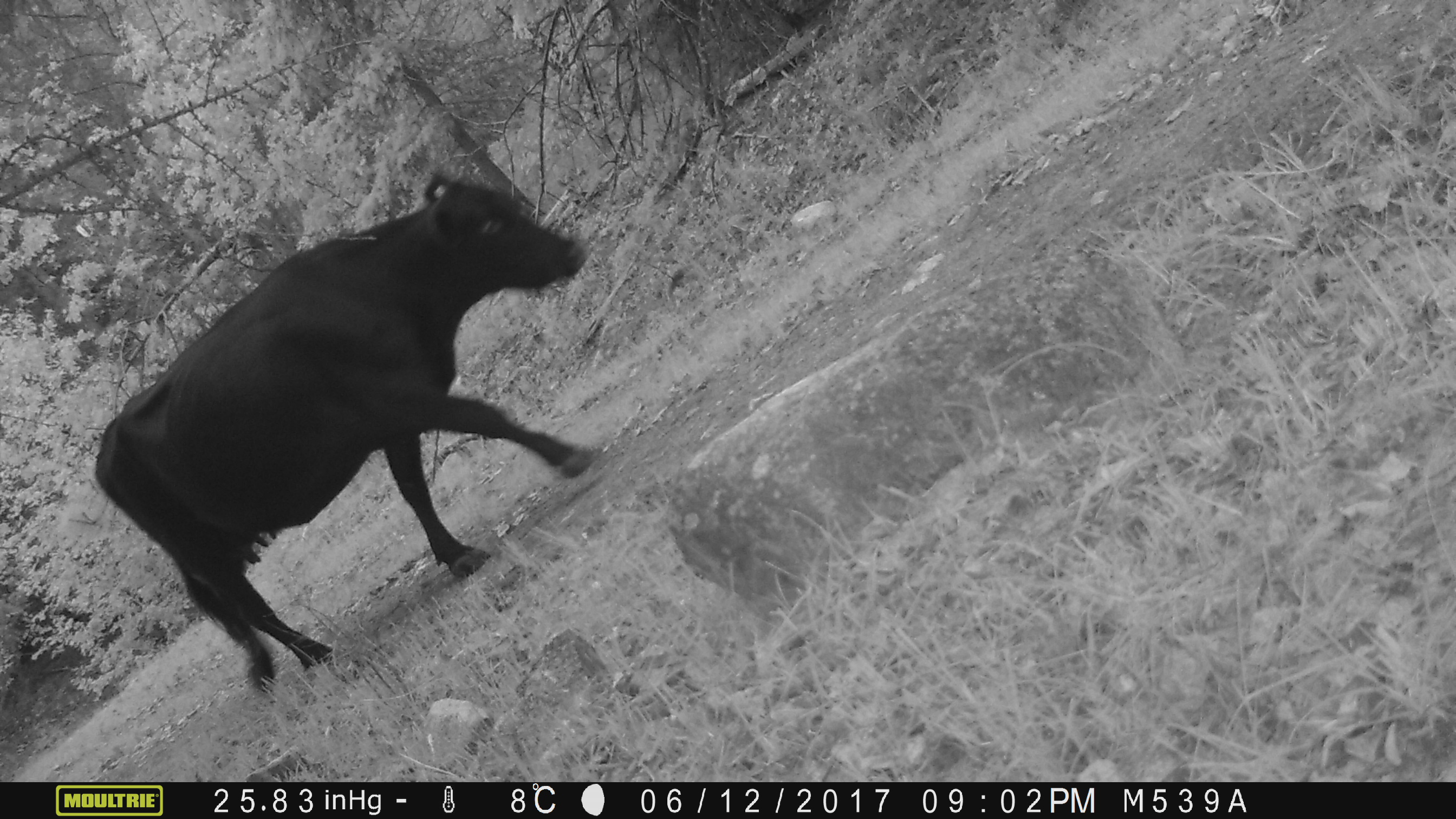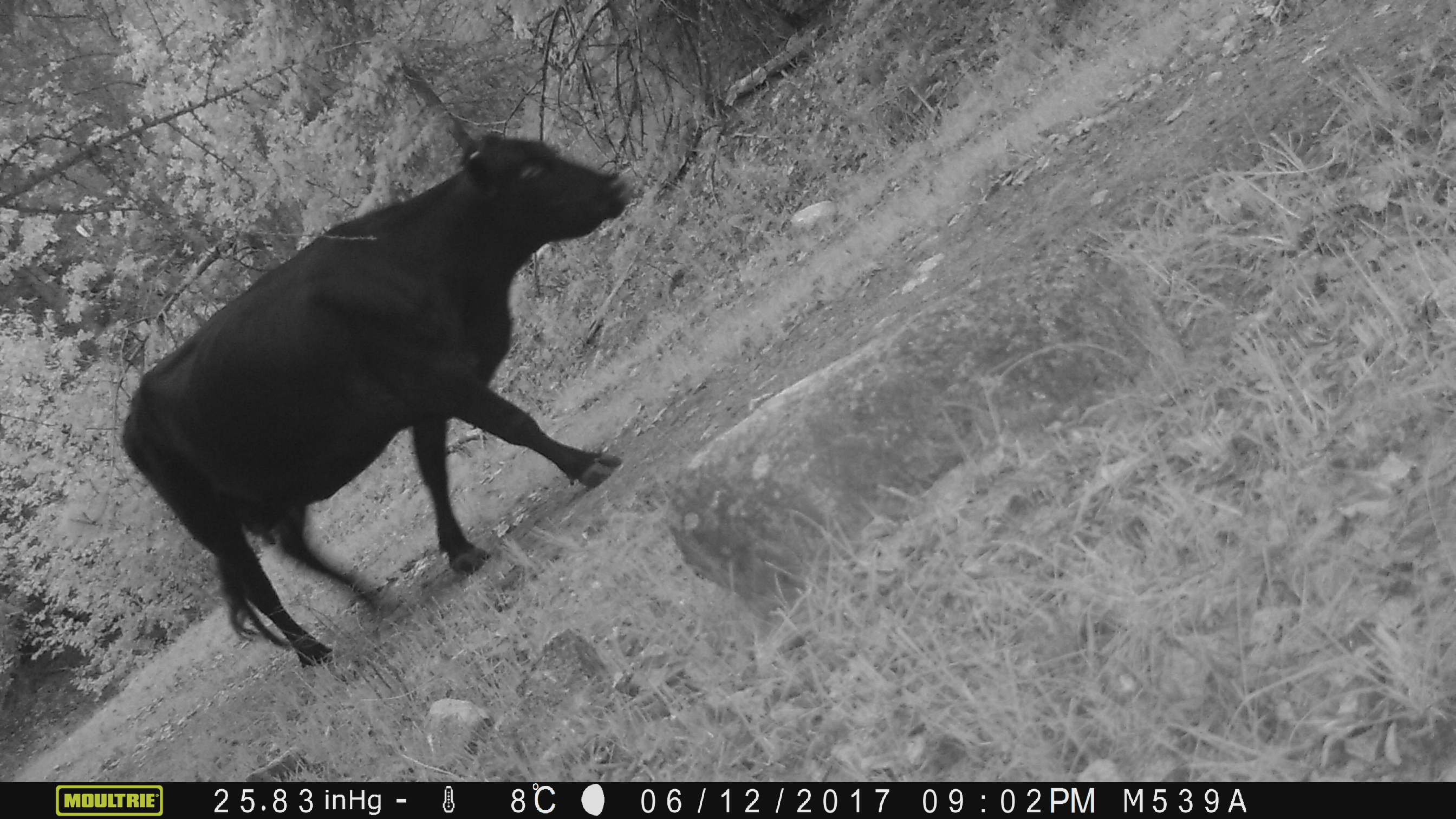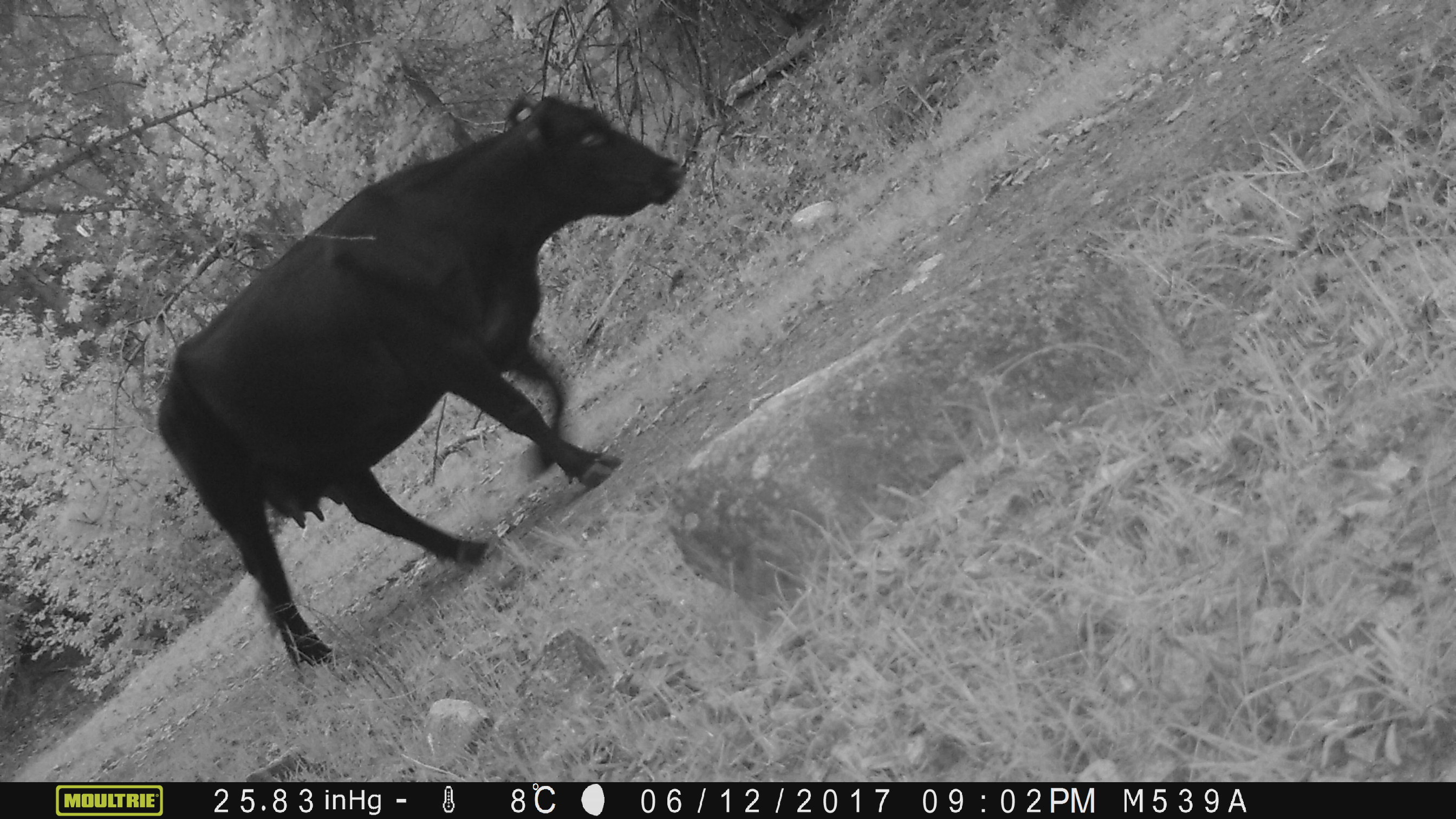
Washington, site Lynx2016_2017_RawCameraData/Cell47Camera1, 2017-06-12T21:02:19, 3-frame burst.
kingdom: Animalia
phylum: Chordata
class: Mammalia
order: Artiodactyla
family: Bovidae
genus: Bos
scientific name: Bos taurus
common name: domestic cattle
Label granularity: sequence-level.